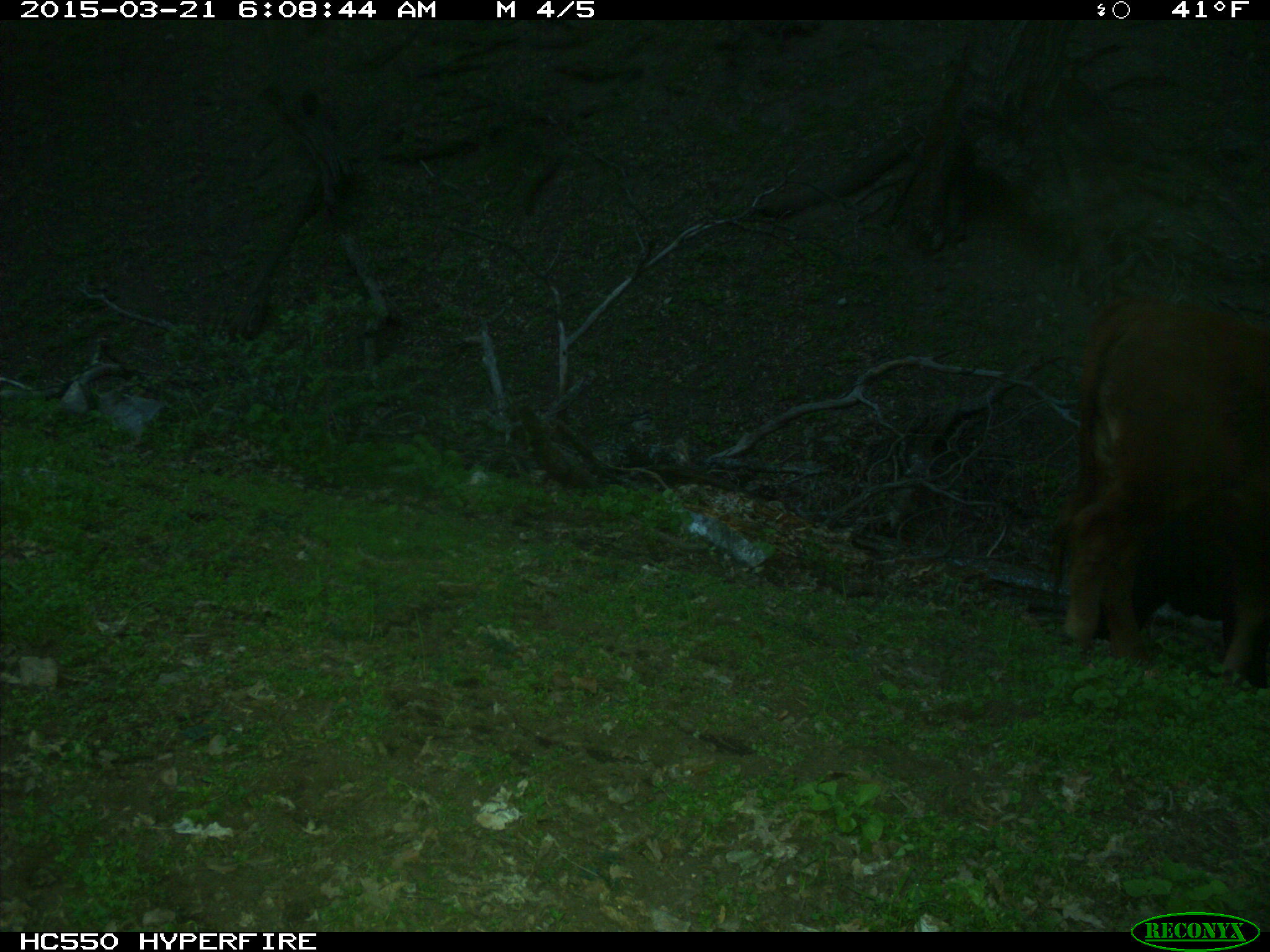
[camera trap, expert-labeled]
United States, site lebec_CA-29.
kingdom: Animalia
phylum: Chordata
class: Mammalia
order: Artiodactyla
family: Bovidae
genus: Bos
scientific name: Bos taurus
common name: domestic cow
Bos taurus (domestic cow).